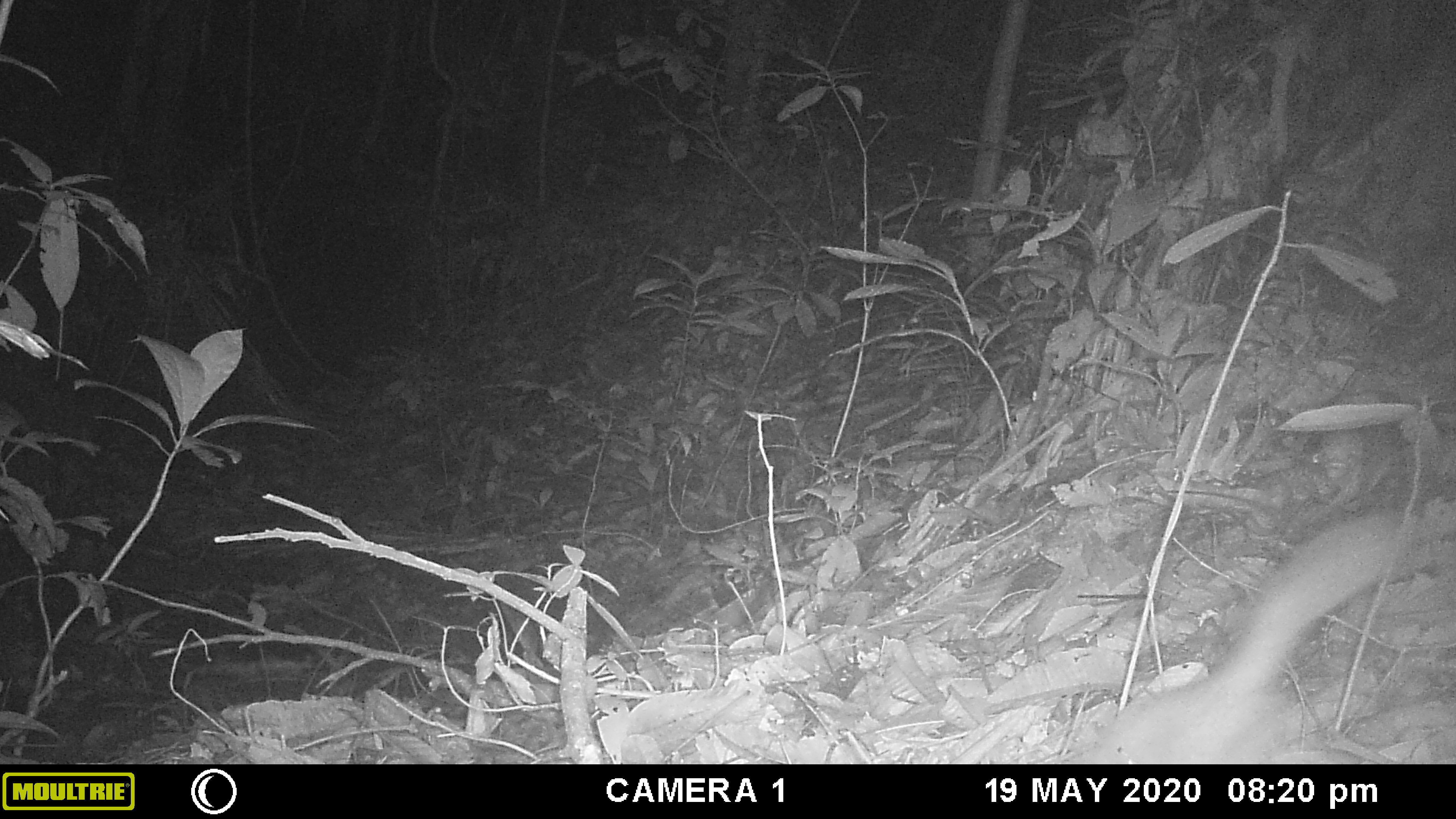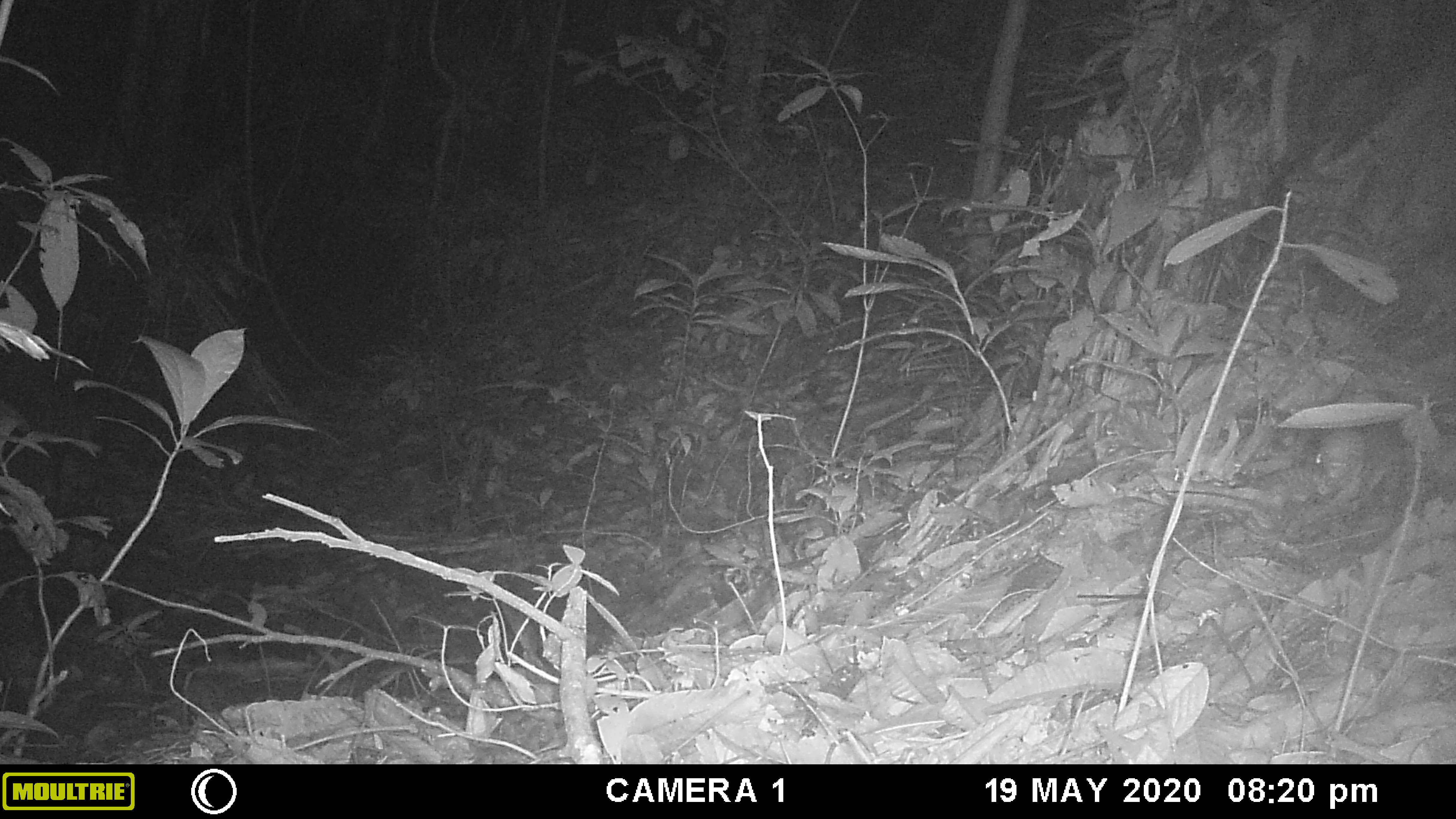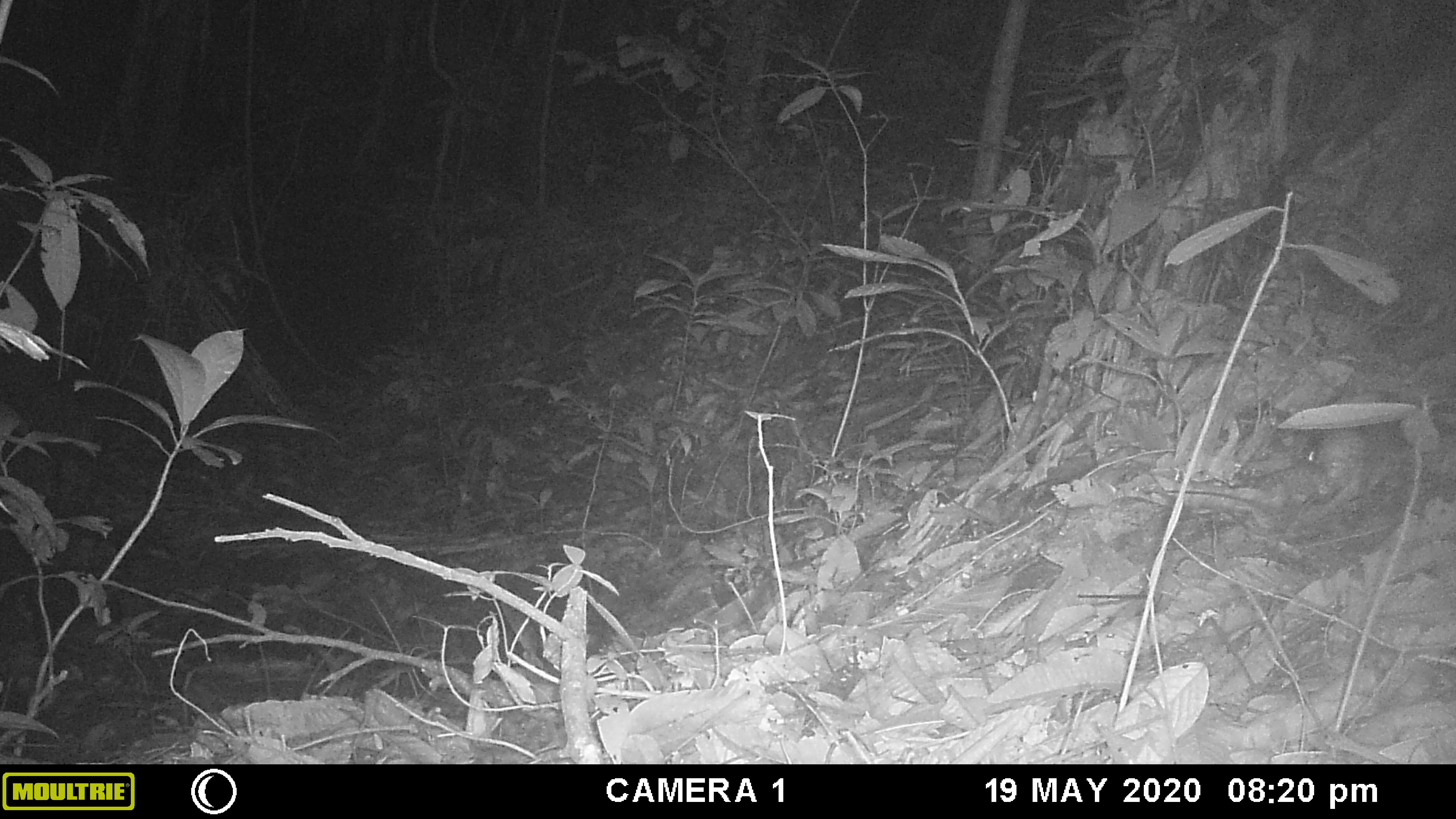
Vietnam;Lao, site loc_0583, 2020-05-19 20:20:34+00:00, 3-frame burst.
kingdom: Animalia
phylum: Chordata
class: Mammalia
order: Carnivora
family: Mustelidae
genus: Melogale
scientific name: Melogale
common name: ferret badger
Ferret badger (Melogale). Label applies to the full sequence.